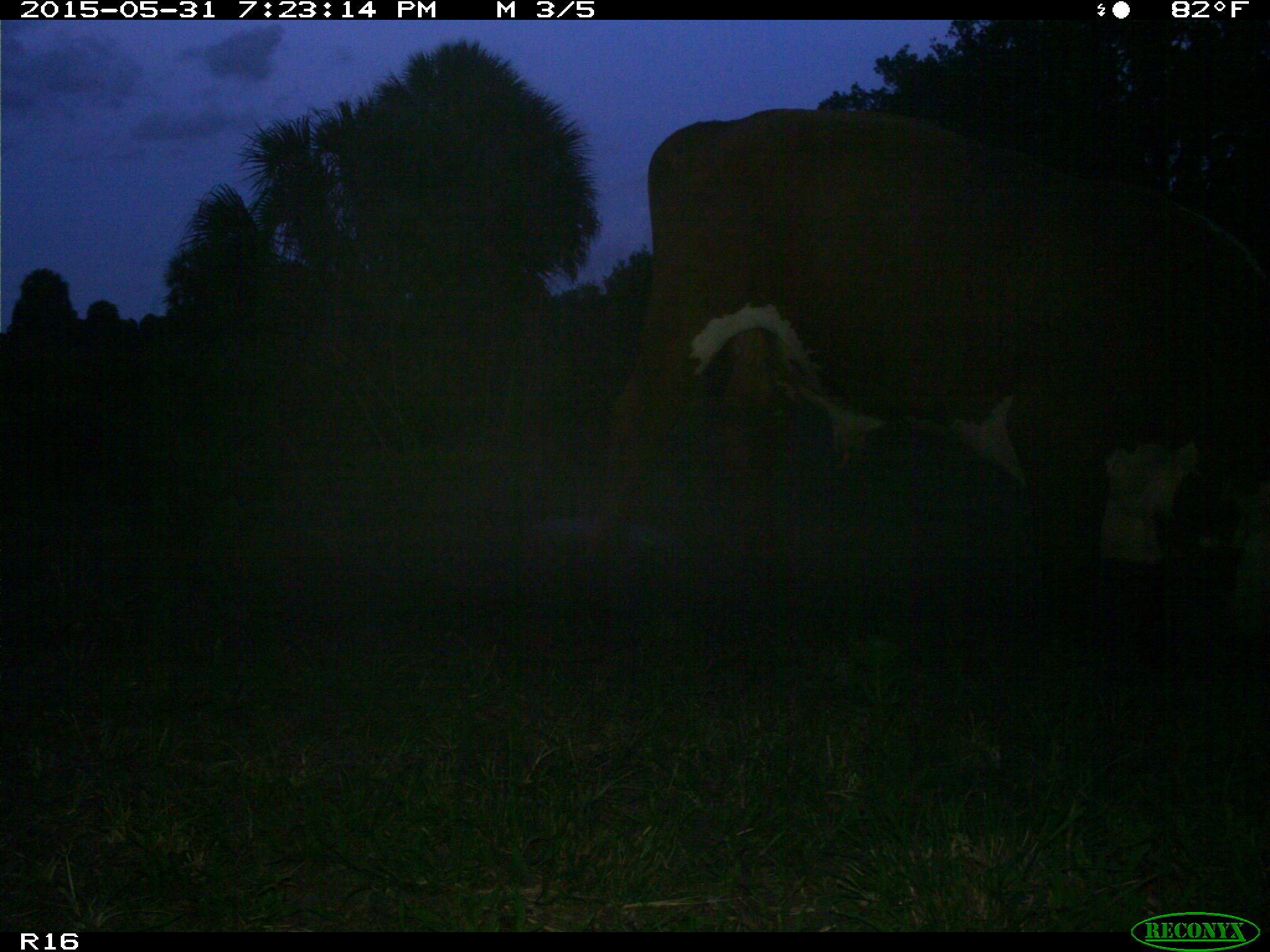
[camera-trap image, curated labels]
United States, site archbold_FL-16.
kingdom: Animalia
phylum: Chordata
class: Mammalia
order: Artiodactyla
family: Bovidae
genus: Bos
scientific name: Bos taurus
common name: domestic cow